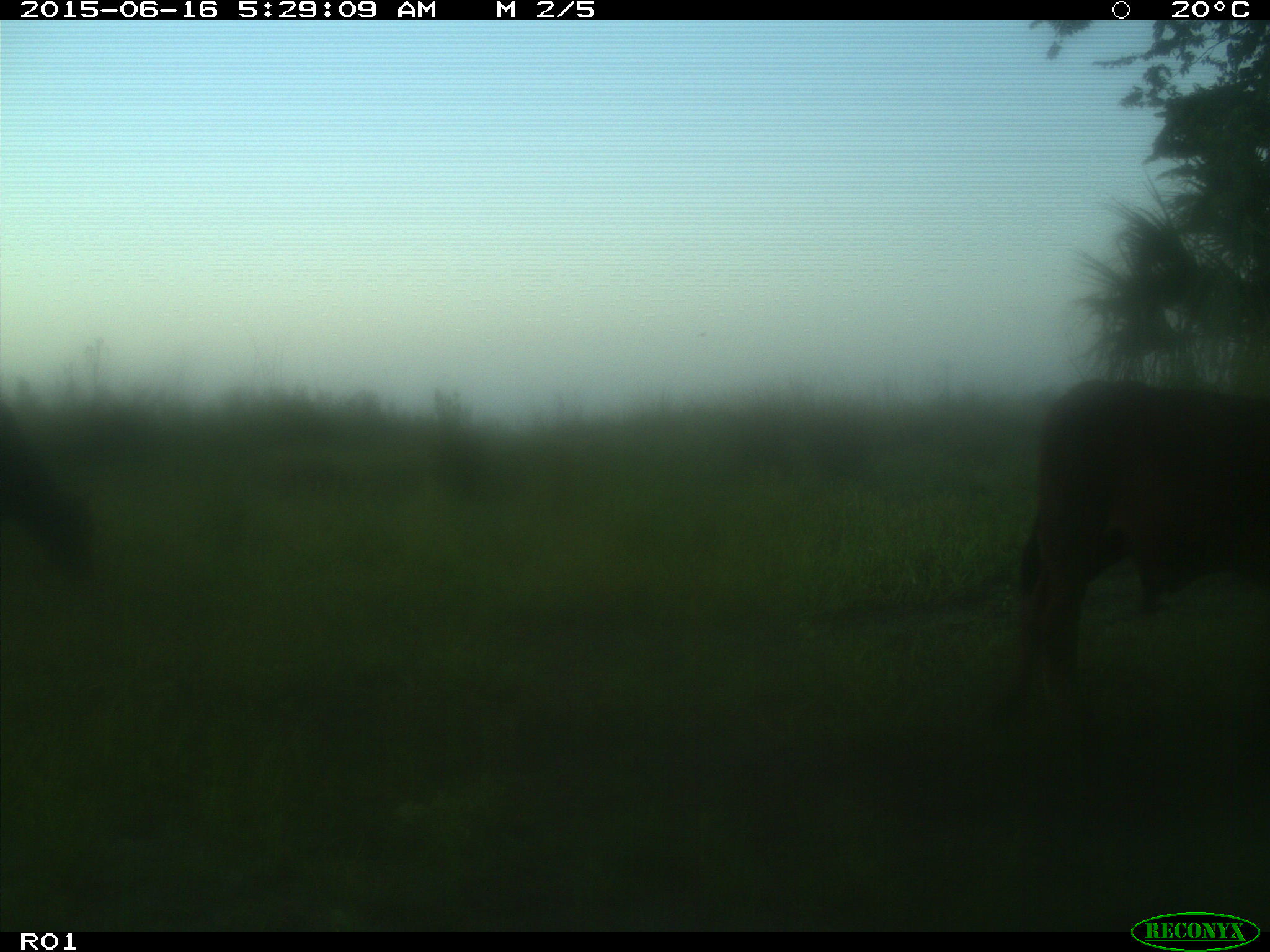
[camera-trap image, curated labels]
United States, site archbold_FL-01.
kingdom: Animalia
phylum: Chordata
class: Mammalia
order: Artiodactyla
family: Bovidae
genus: Bos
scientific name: Bos taurus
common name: domestic cow